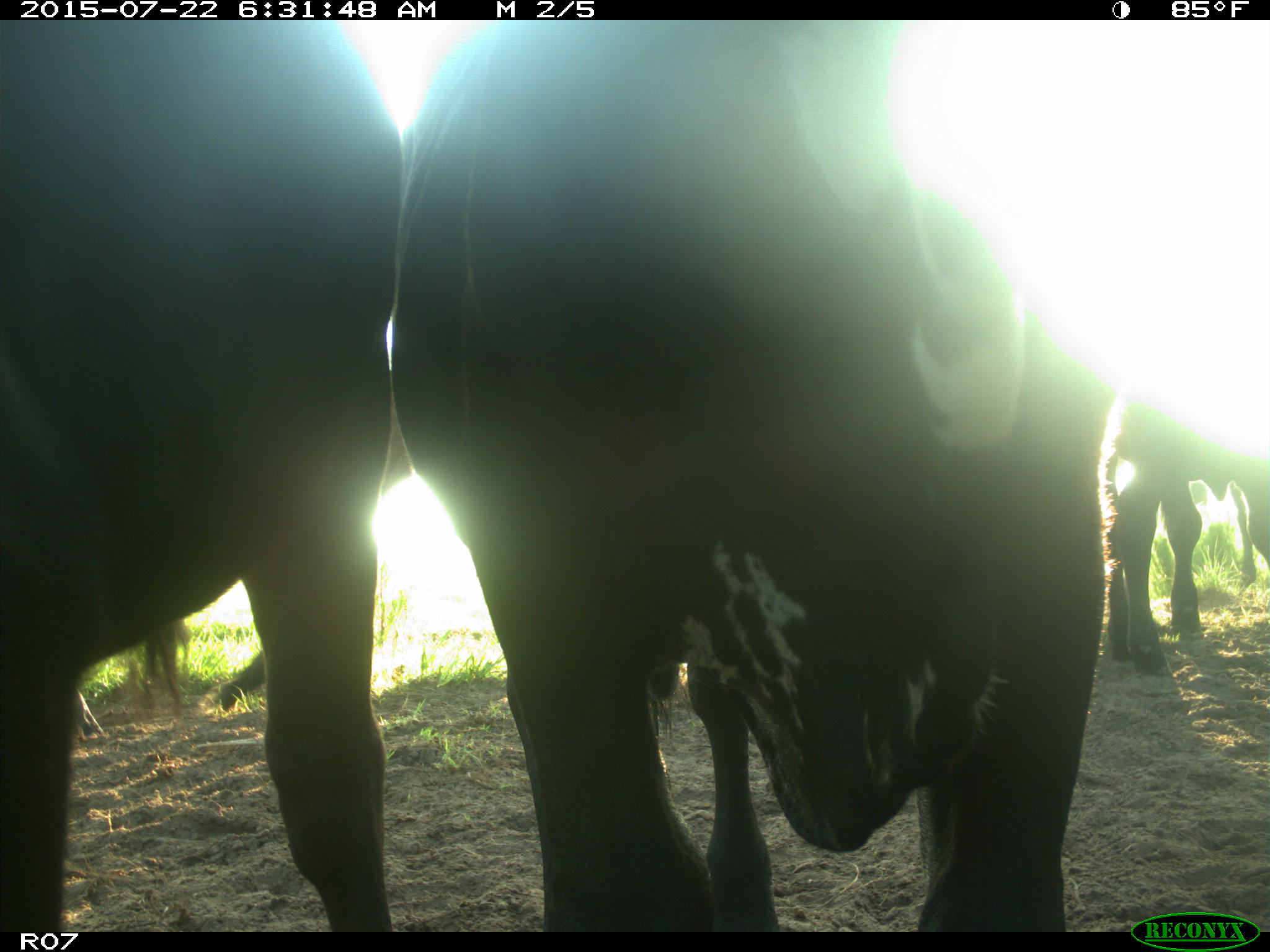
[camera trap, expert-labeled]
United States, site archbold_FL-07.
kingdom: Animalia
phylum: Chordata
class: Mammalia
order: Artiodactyla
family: Bovidae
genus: Bos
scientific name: Bos taurus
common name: domestic cow